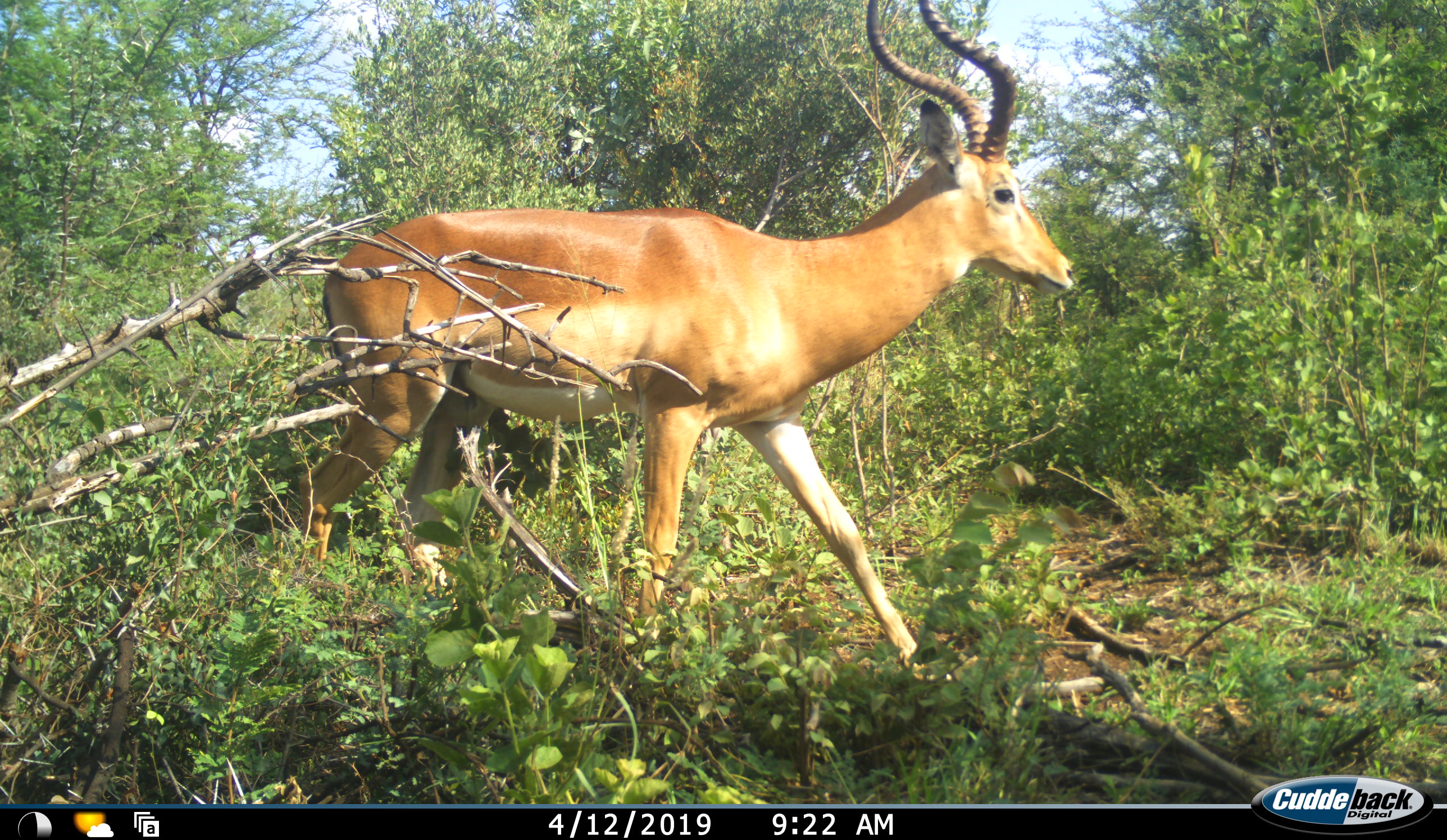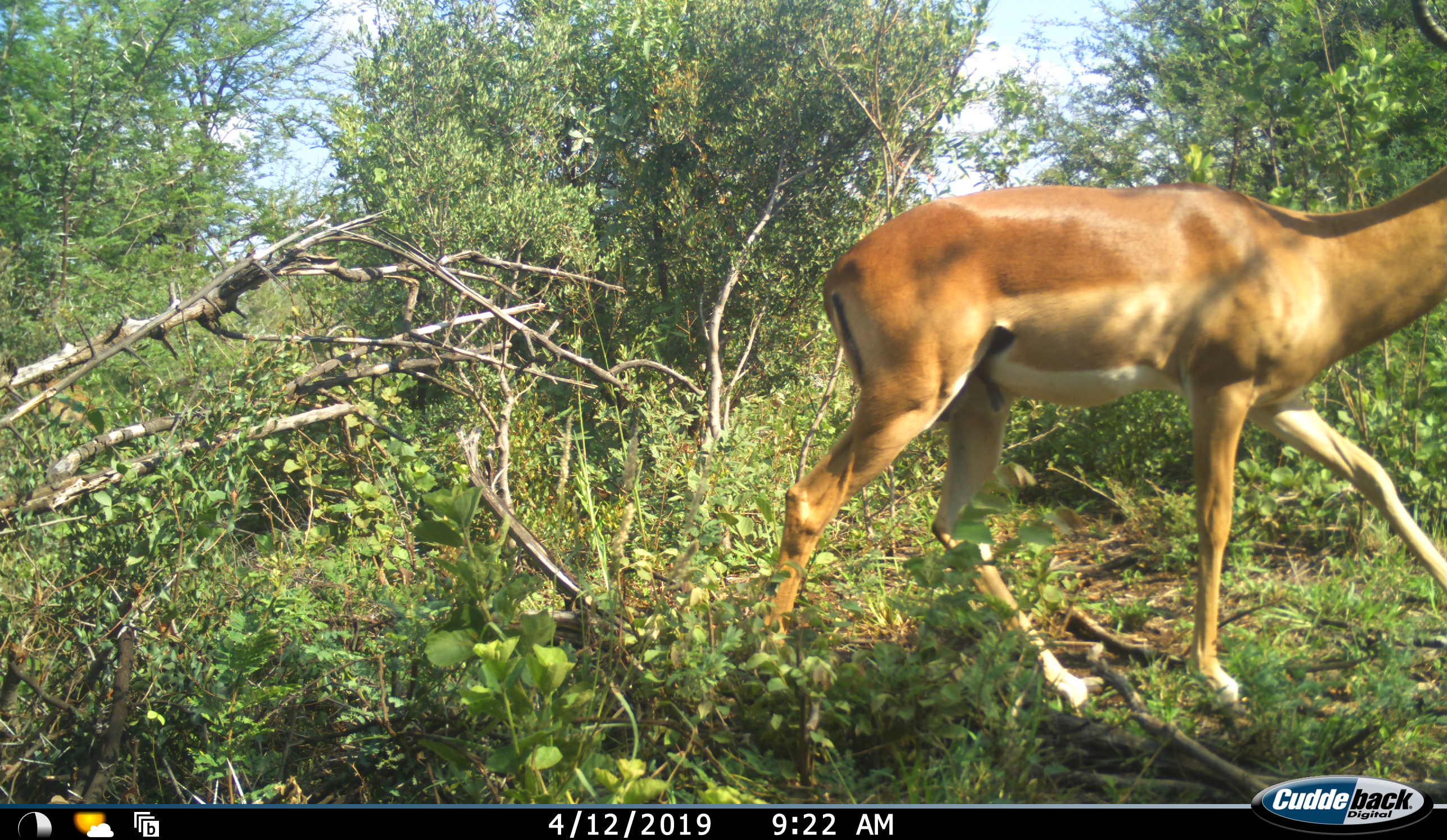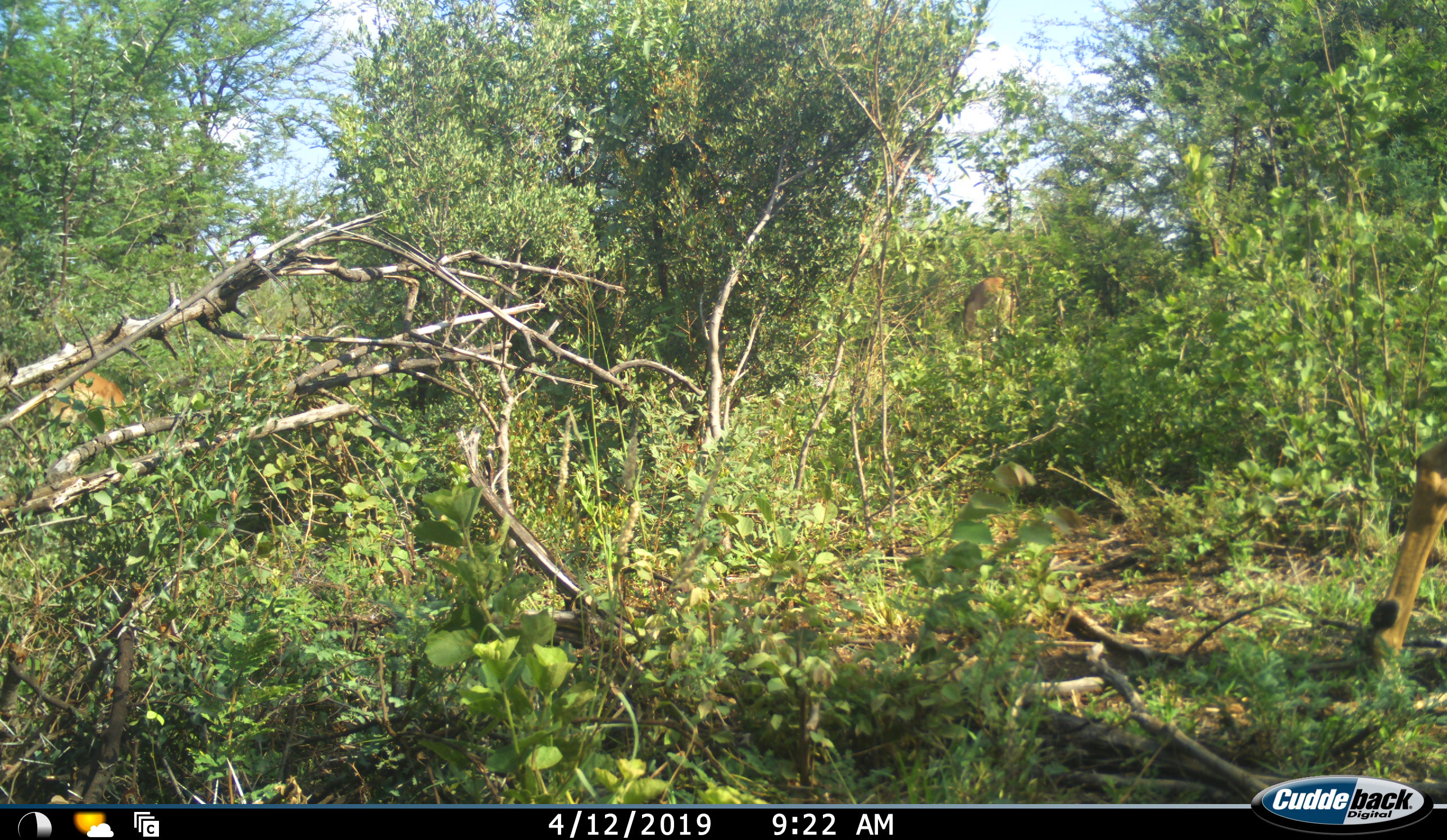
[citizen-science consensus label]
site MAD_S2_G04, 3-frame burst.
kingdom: Animalia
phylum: Chordata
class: Mammalia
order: Artiodactyla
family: Bovidae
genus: Aepyceros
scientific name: Aepyceros melampus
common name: impala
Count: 2.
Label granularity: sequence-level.